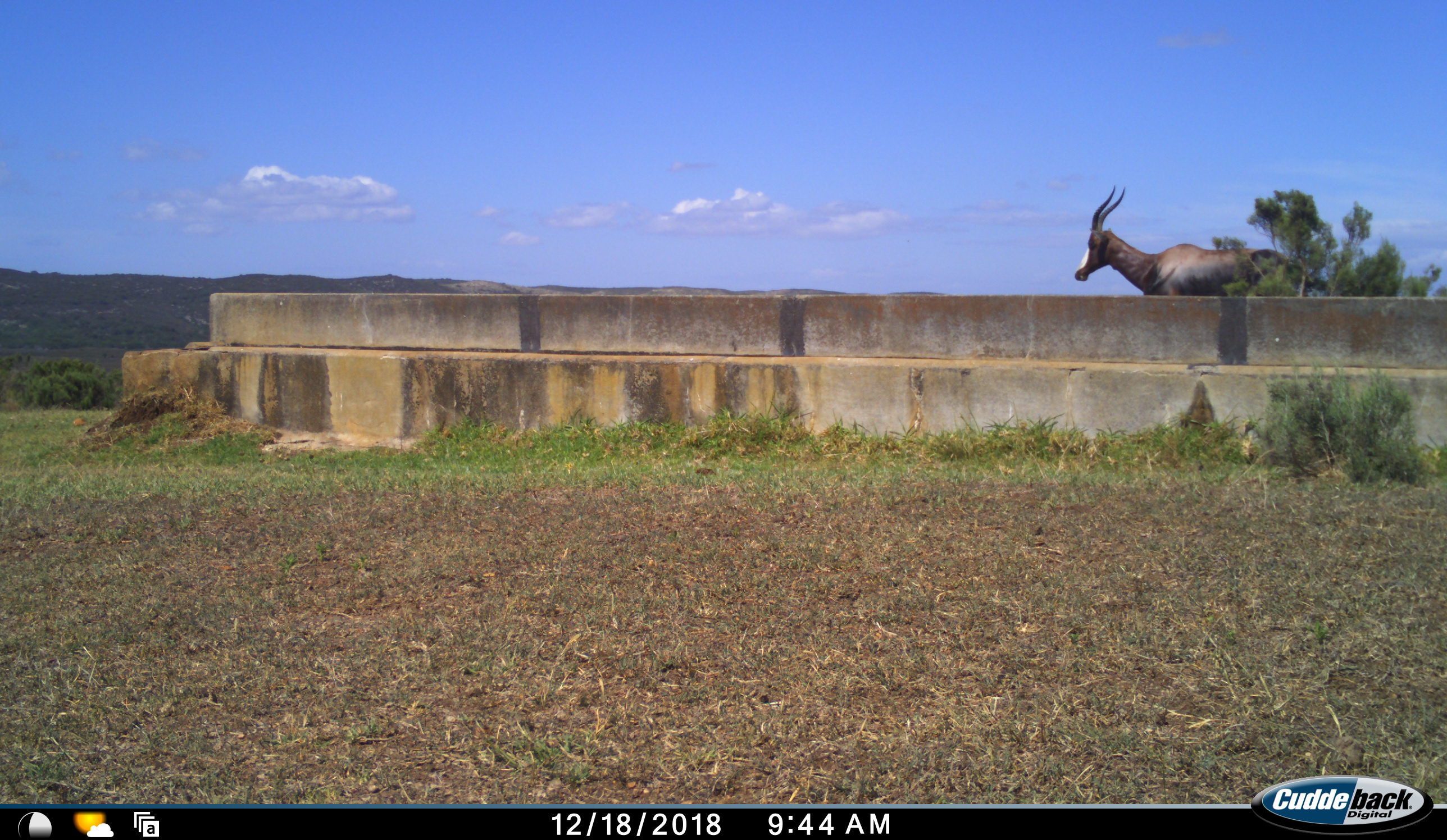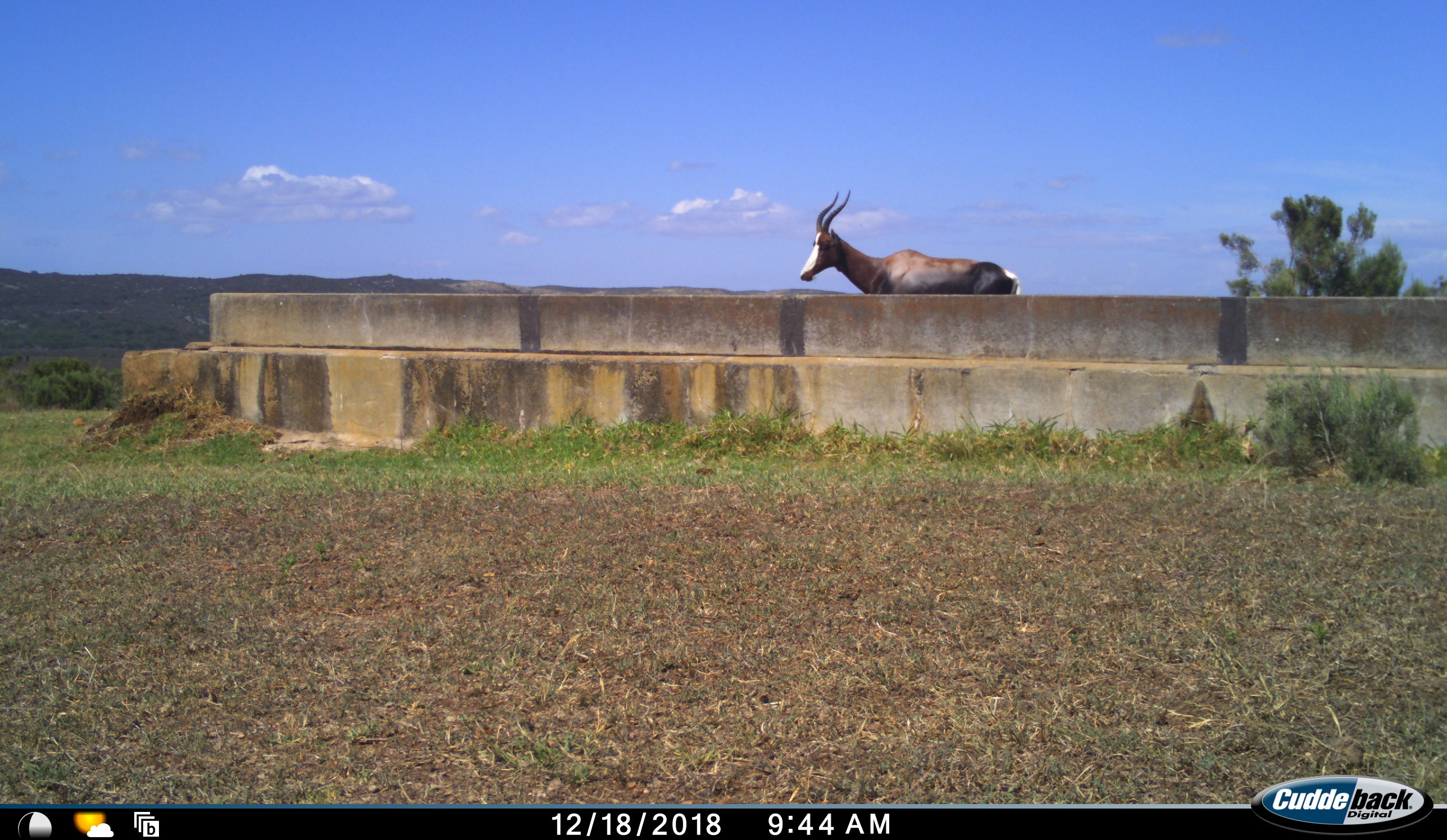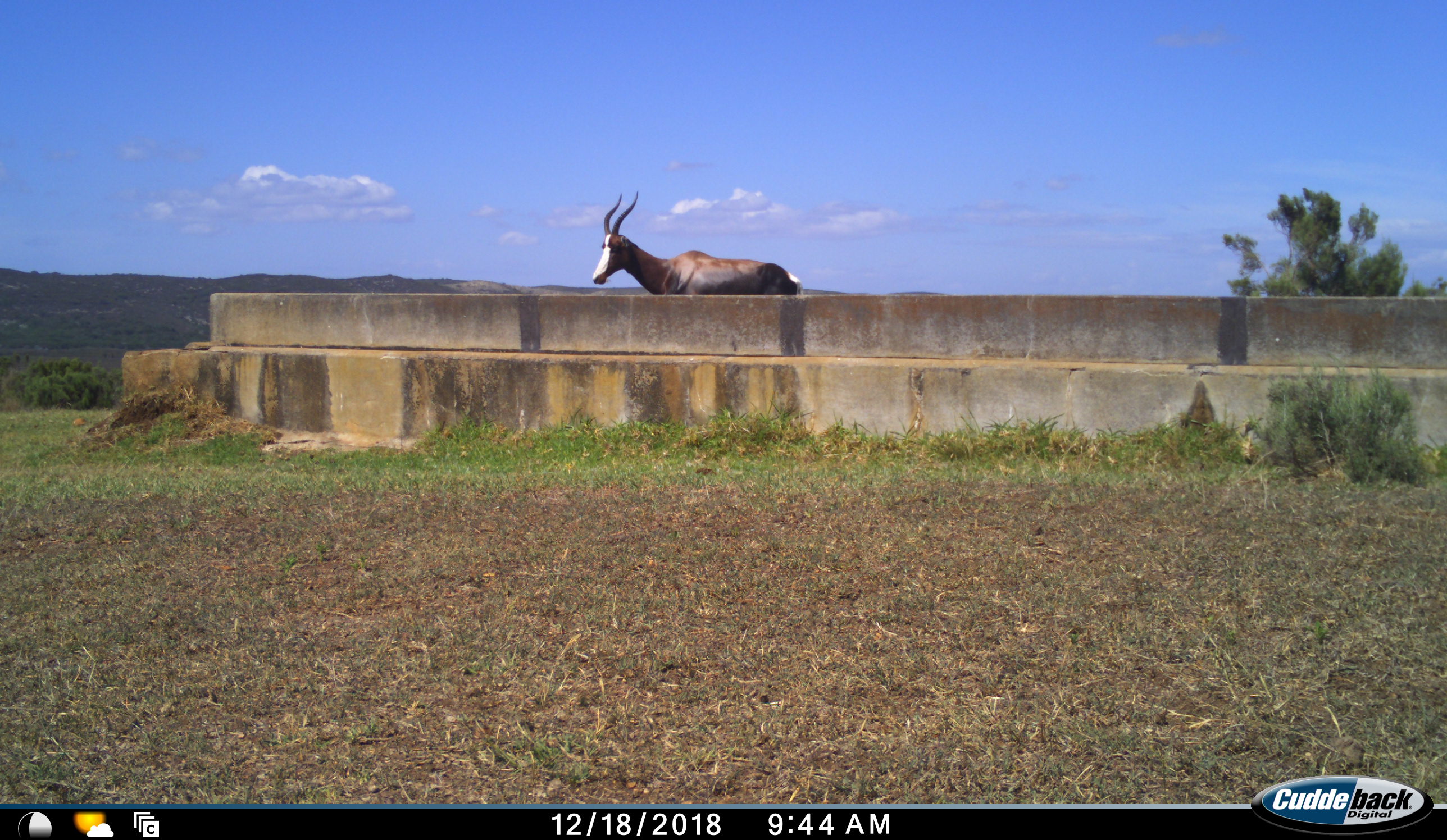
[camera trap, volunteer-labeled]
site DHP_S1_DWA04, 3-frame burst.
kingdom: Animalia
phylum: Chordata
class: Mammalia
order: Artiodactyla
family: Bovidae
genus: Damaliscus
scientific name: Damaliscus pygargus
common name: bontebok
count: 1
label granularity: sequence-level